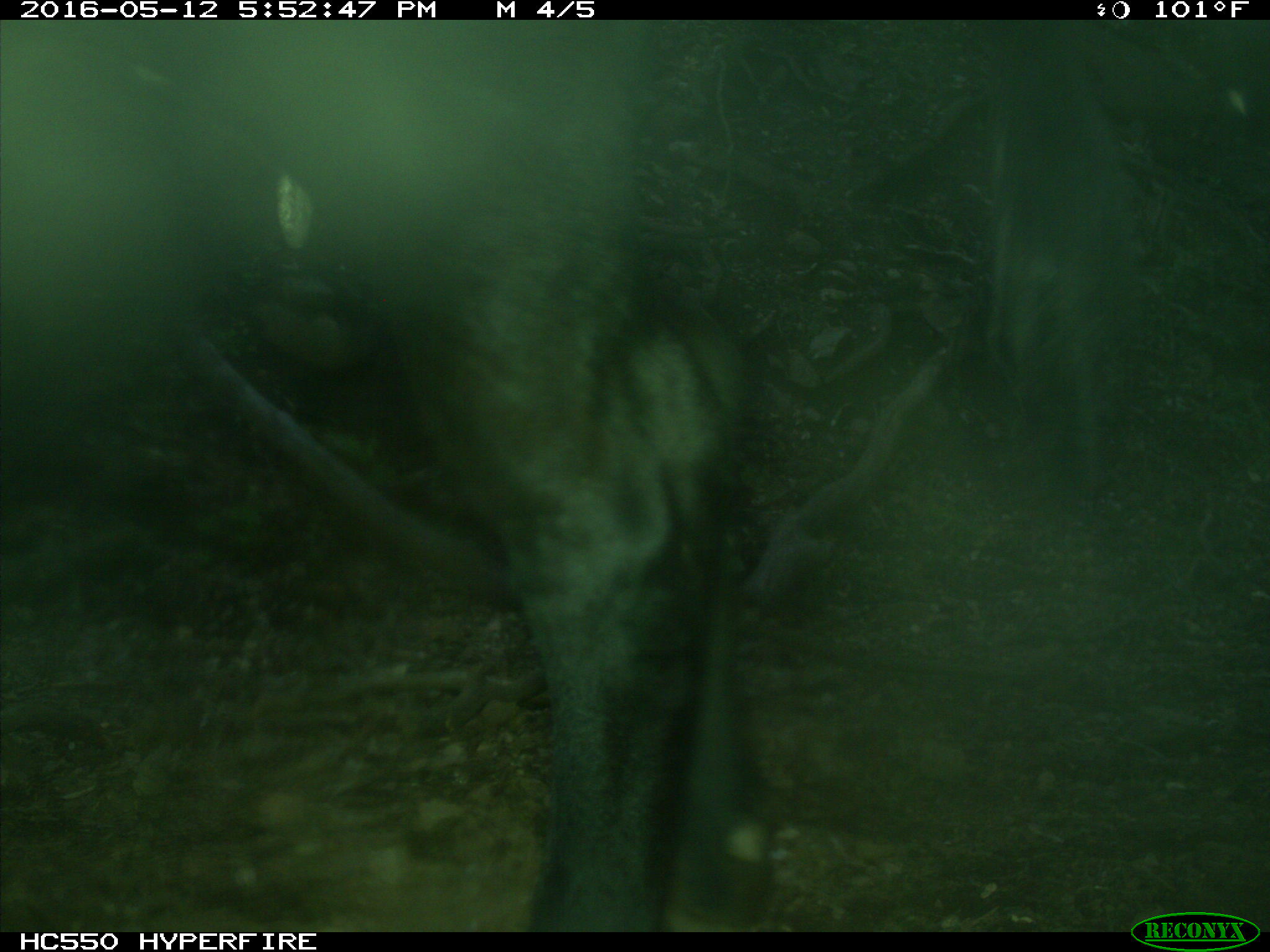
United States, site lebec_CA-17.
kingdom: Animalia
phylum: Chordata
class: Mammalia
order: Artiodactyla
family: Bovidae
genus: Bos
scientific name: Bos taurus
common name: domestic cow